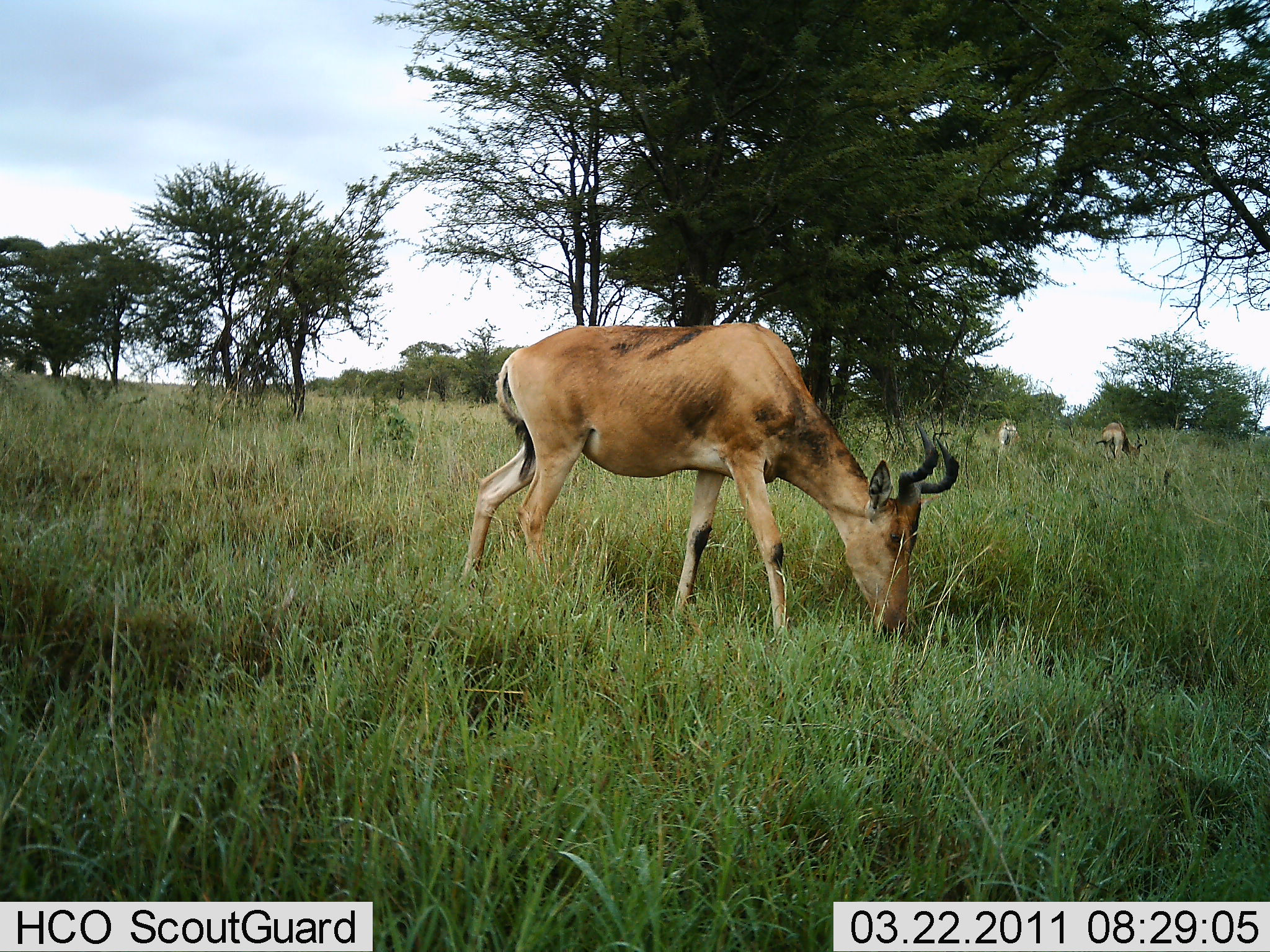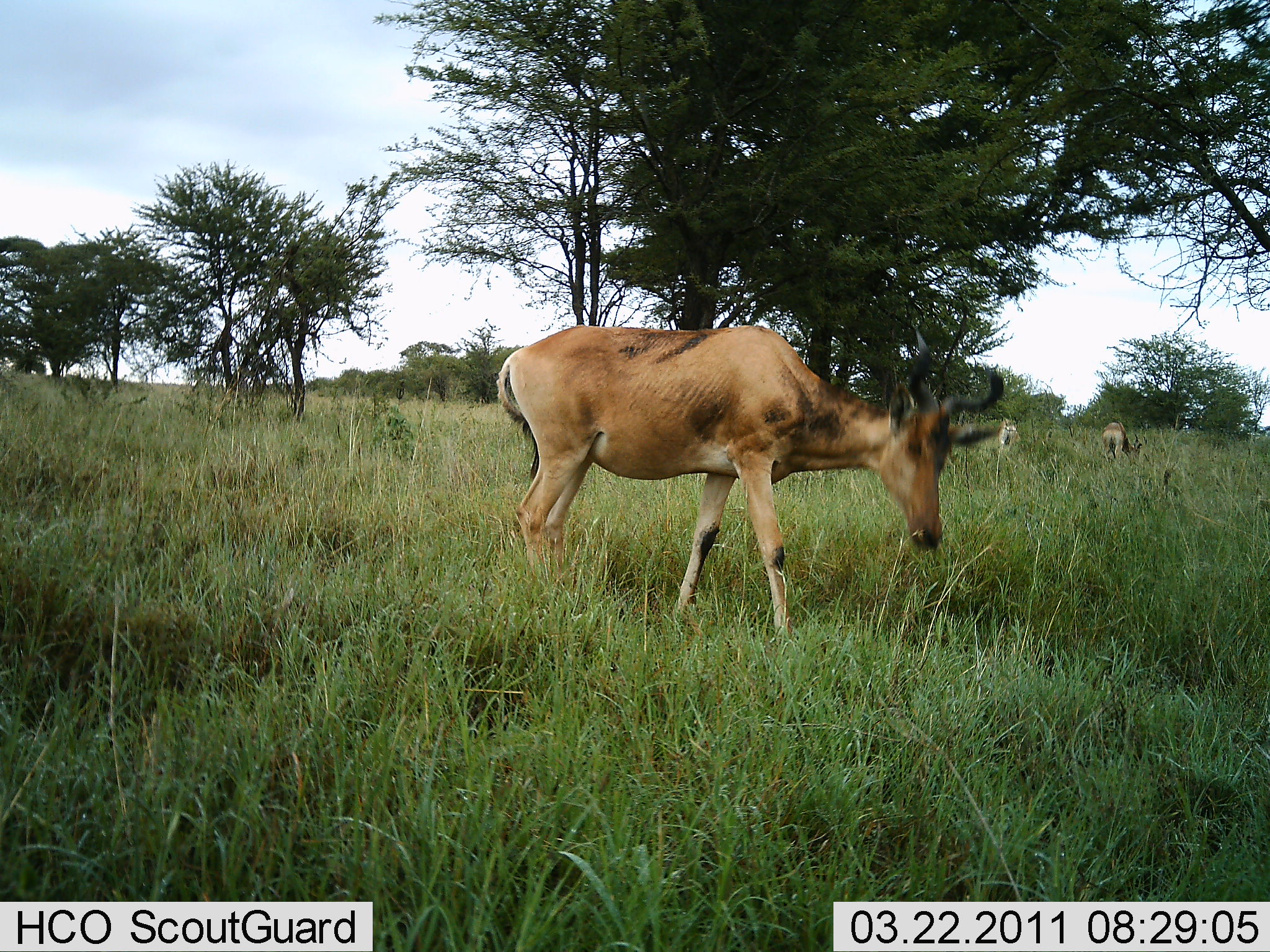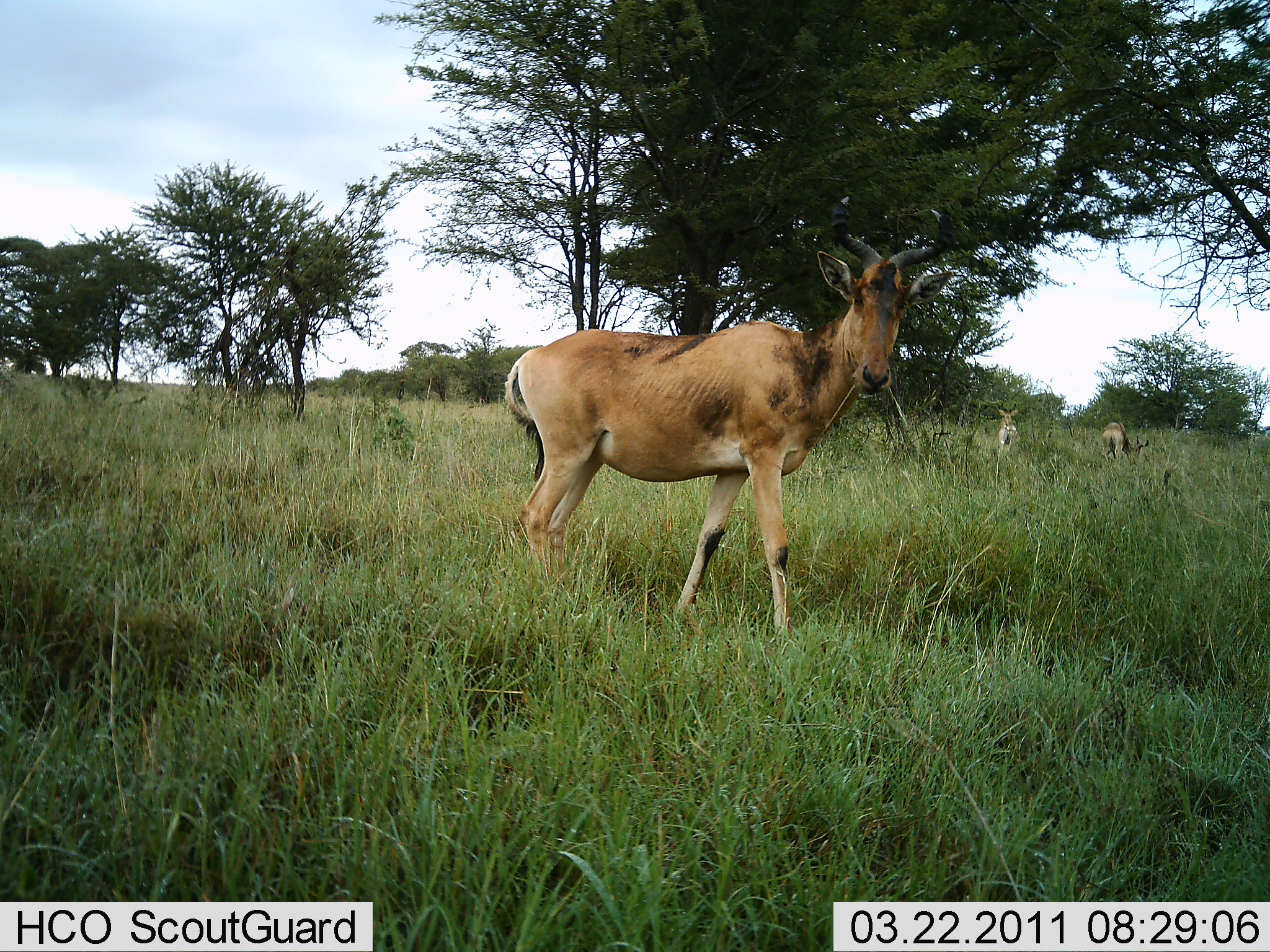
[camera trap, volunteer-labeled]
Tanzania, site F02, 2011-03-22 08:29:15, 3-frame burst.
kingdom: Animalia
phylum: Chordata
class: Mammalia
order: Artiodactyla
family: Bovidae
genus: Alcelaphus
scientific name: Alcelaphus buselaphus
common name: hartebeest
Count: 3.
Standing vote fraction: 25%.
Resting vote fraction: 0%.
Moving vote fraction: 8%.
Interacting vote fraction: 0%.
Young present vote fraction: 0%.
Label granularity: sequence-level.